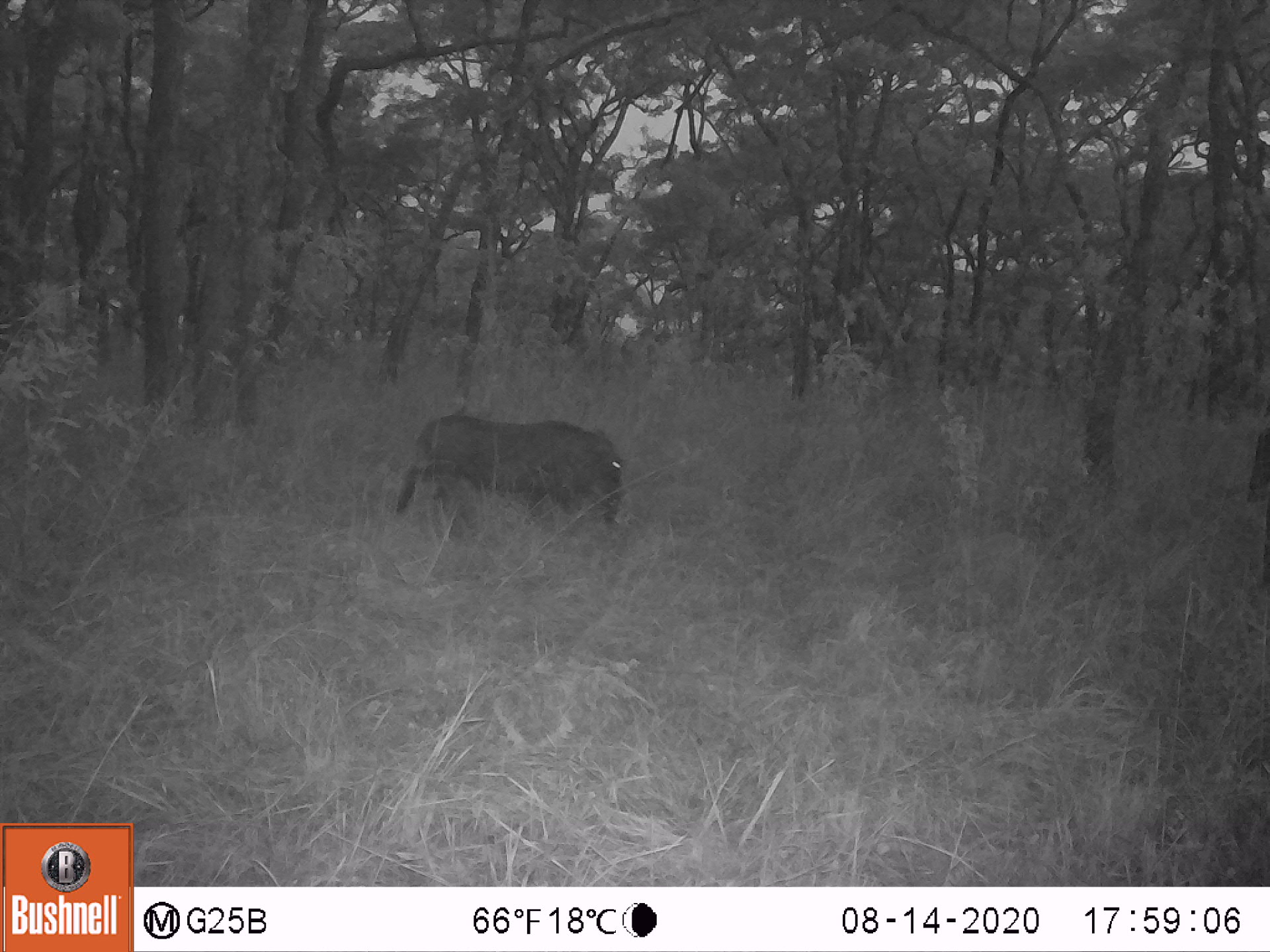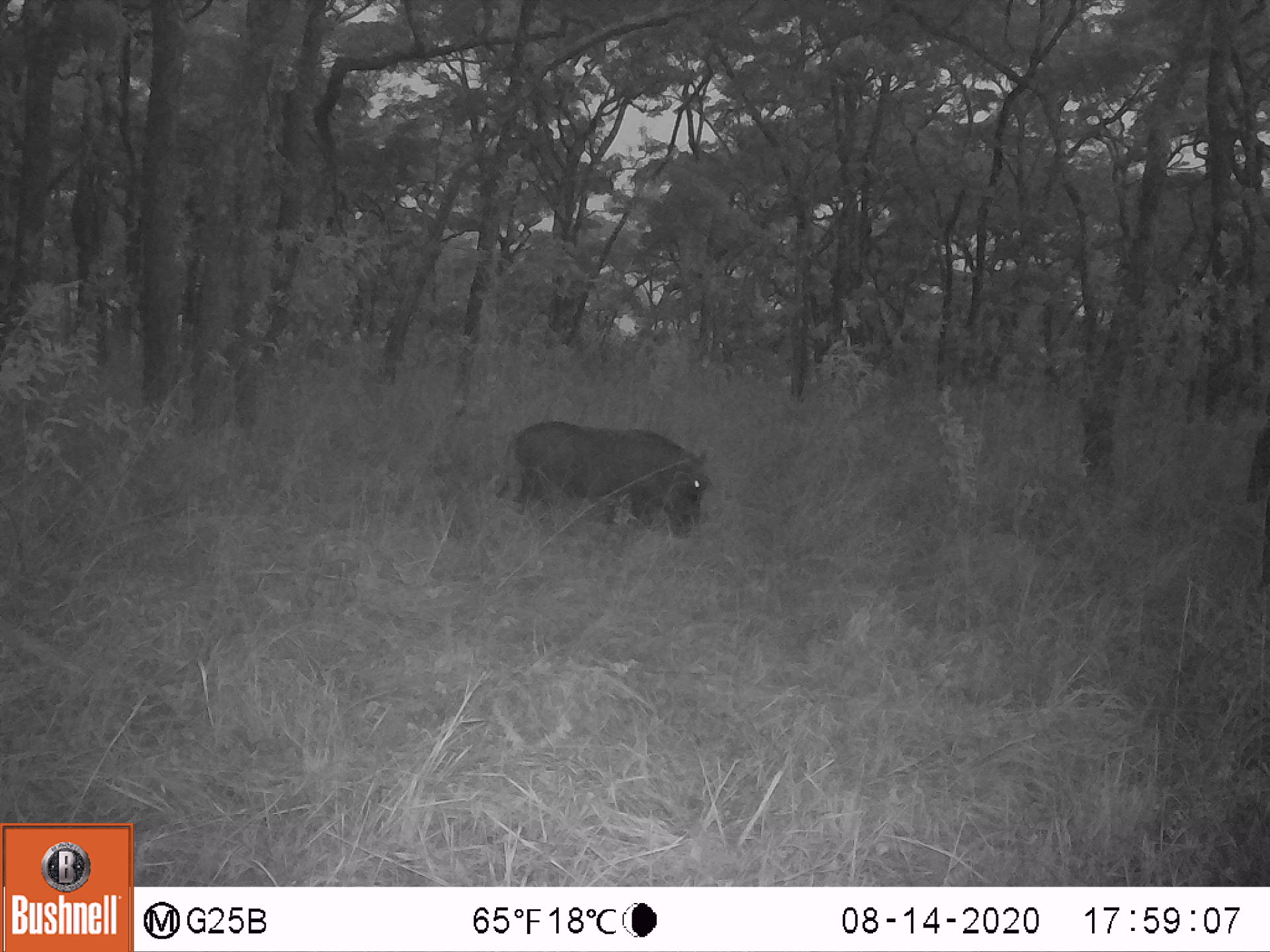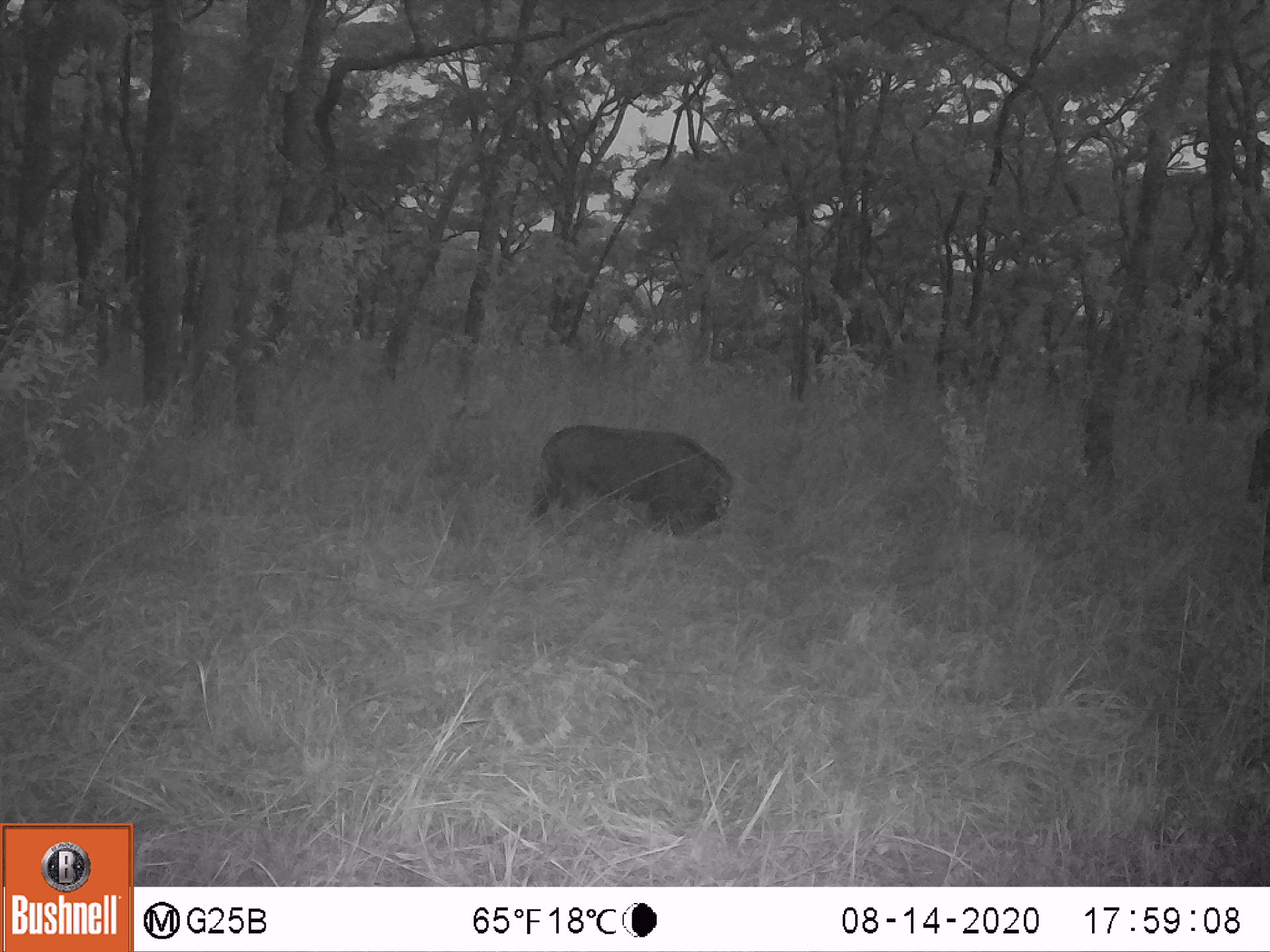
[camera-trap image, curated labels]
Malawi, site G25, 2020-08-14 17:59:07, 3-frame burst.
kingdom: Animalia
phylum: Chordata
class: Mammalia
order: Artiodactyla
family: Suidae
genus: Phacochoerus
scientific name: Phacochoerus africanus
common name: common warthog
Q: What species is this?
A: Common warthog (Phacochoerus africanus).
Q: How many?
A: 1.